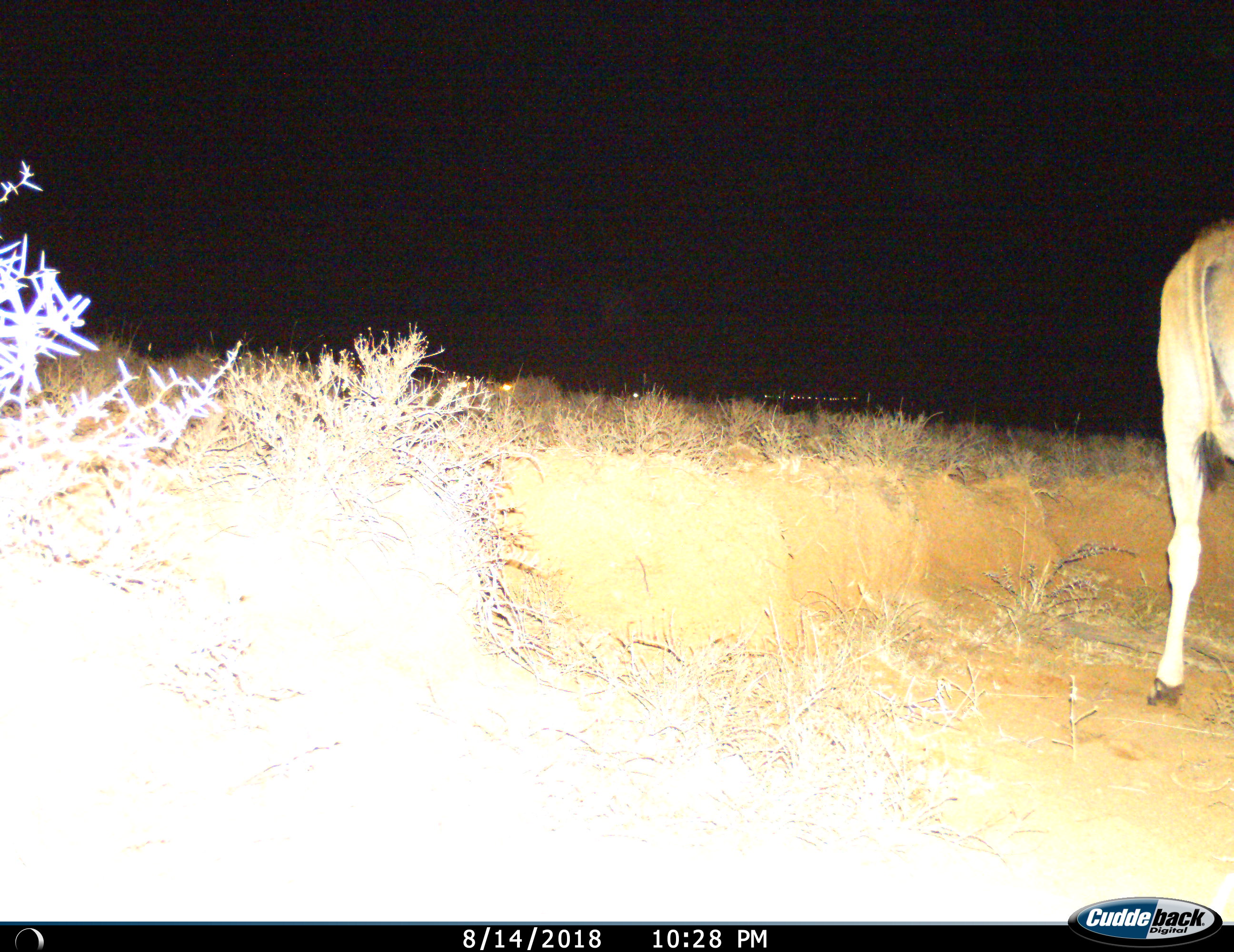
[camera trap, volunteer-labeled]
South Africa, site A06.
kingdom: Animalia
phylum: Chordata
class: Mammalia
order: Artiodactyla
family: Bovidae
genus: Tragelaphus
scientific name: Tragelaphus oryx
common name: eland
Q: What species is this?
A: Eland (Tragelaphus oryx).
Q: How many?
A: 1.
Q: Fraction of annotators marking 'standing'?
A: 50%.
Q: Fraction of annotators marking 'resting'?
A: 0%.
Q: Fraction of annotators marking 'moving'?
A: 50%.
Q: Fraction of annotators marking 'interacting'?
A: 0%.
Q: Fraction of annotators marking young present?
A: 0%.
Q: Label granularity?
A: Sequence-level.